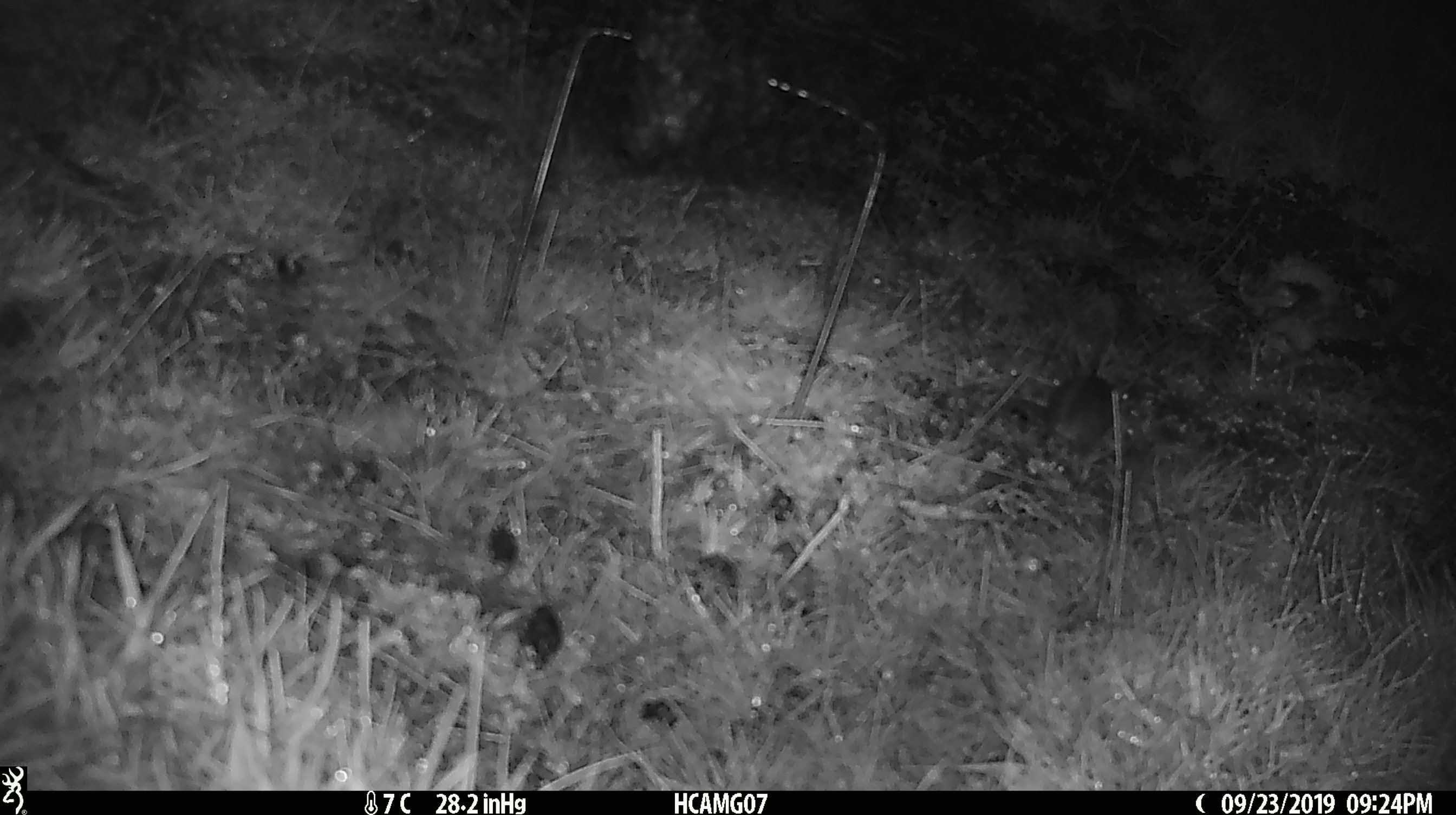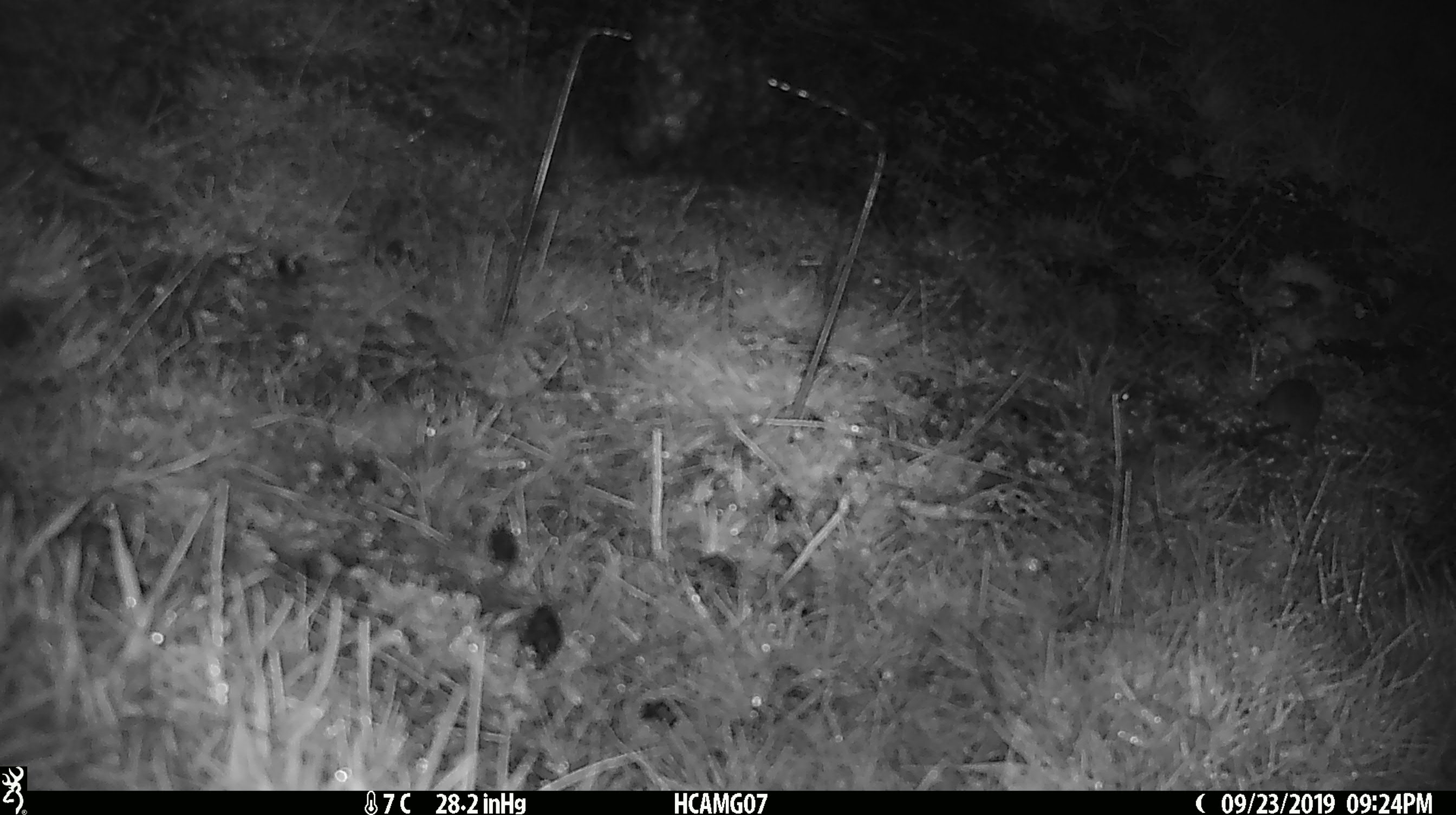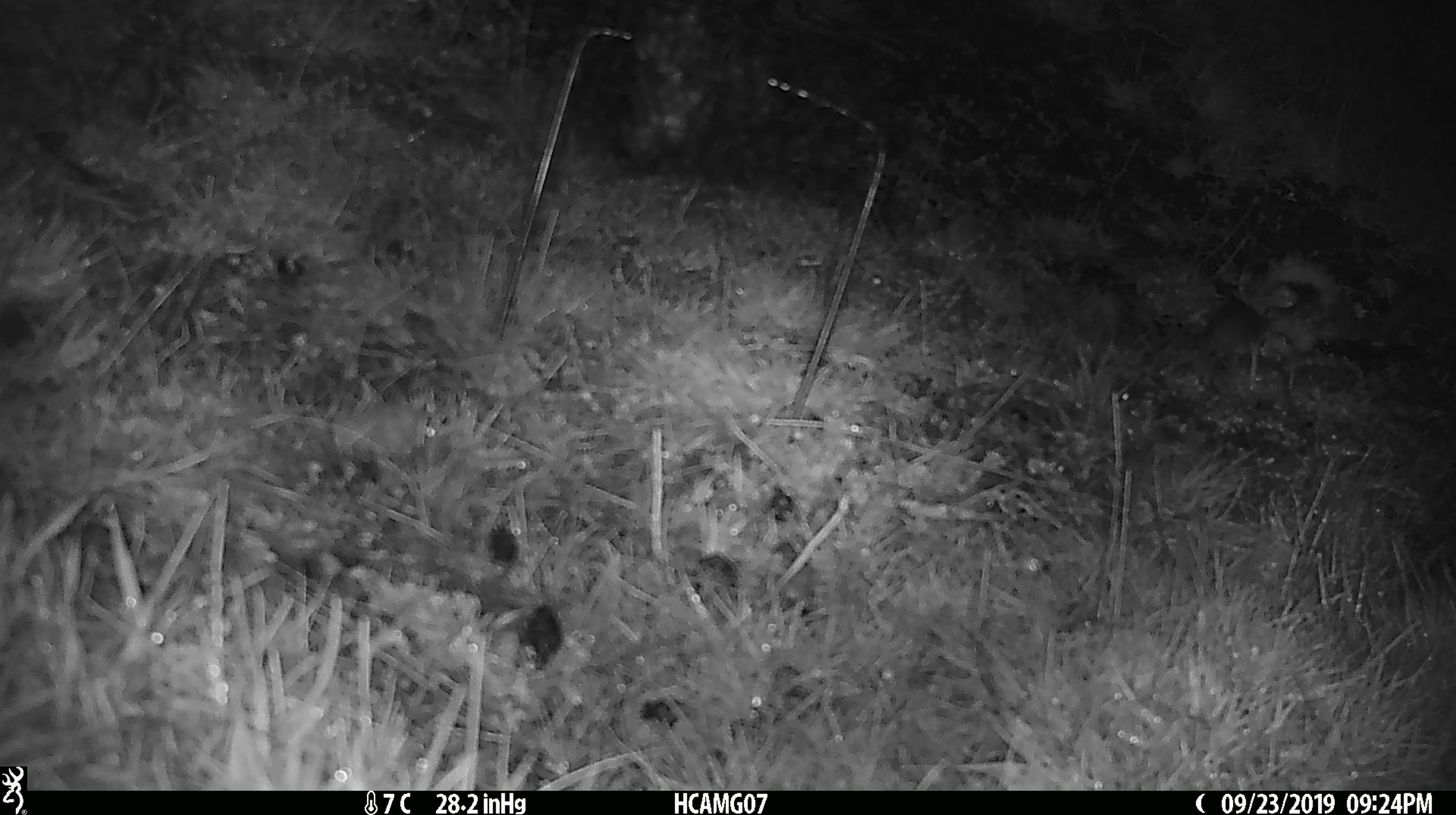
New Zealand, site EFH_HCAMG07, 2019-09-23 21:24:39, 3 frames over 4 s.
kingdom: Animalia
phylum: Chordata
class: Mammalia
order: Rodentia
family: Muridae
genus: Mus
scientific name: Mus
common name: mouse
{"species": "mouse (Mus)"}